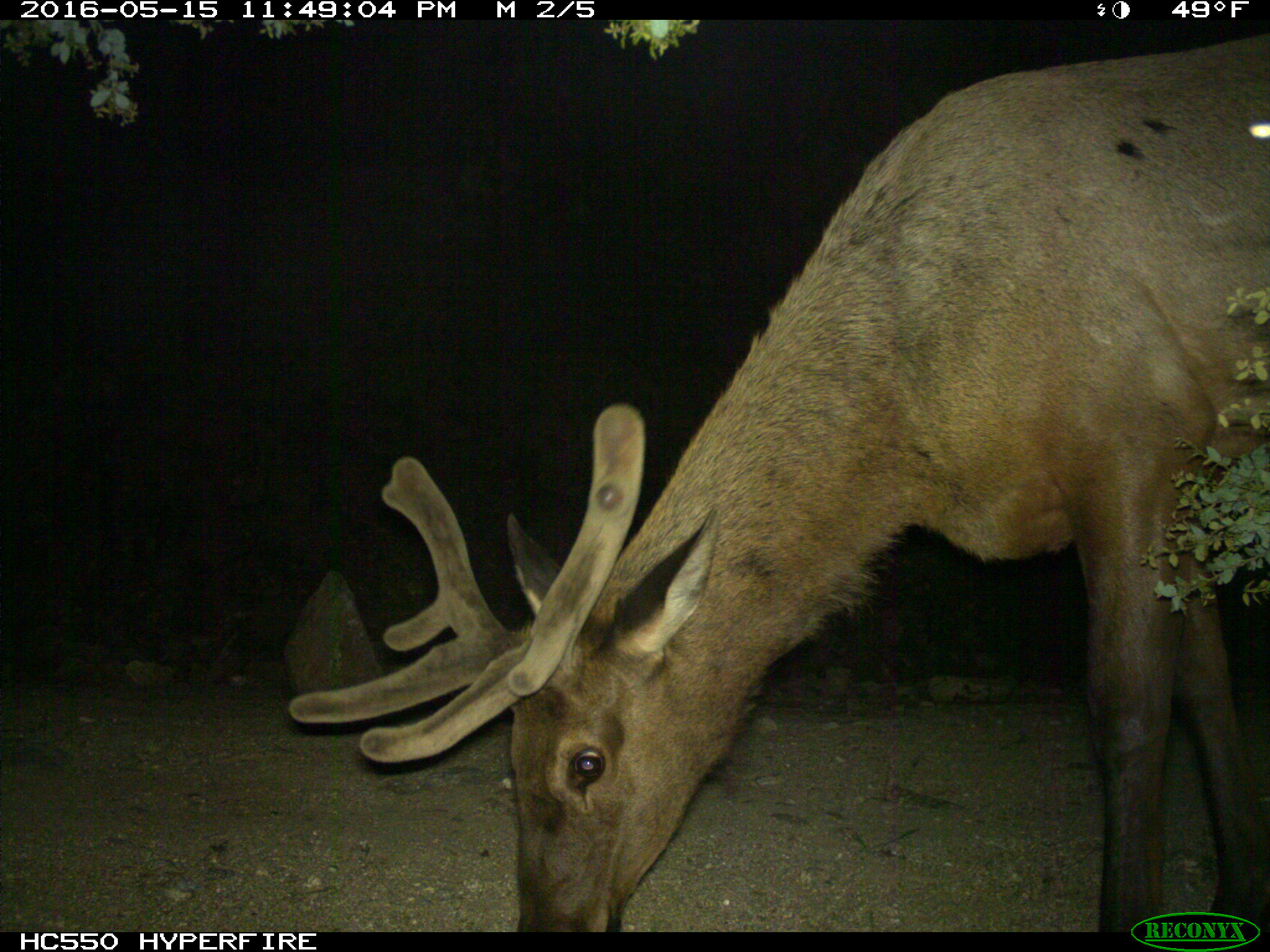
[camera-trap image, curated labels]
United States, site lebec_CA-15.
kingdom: Animalia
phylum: Chordata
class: Mammalia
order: Artiodactyla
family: Cervidae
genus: Cervus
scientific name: Cervus canadensis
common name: elk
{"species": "Cervus canadensis (elk)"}